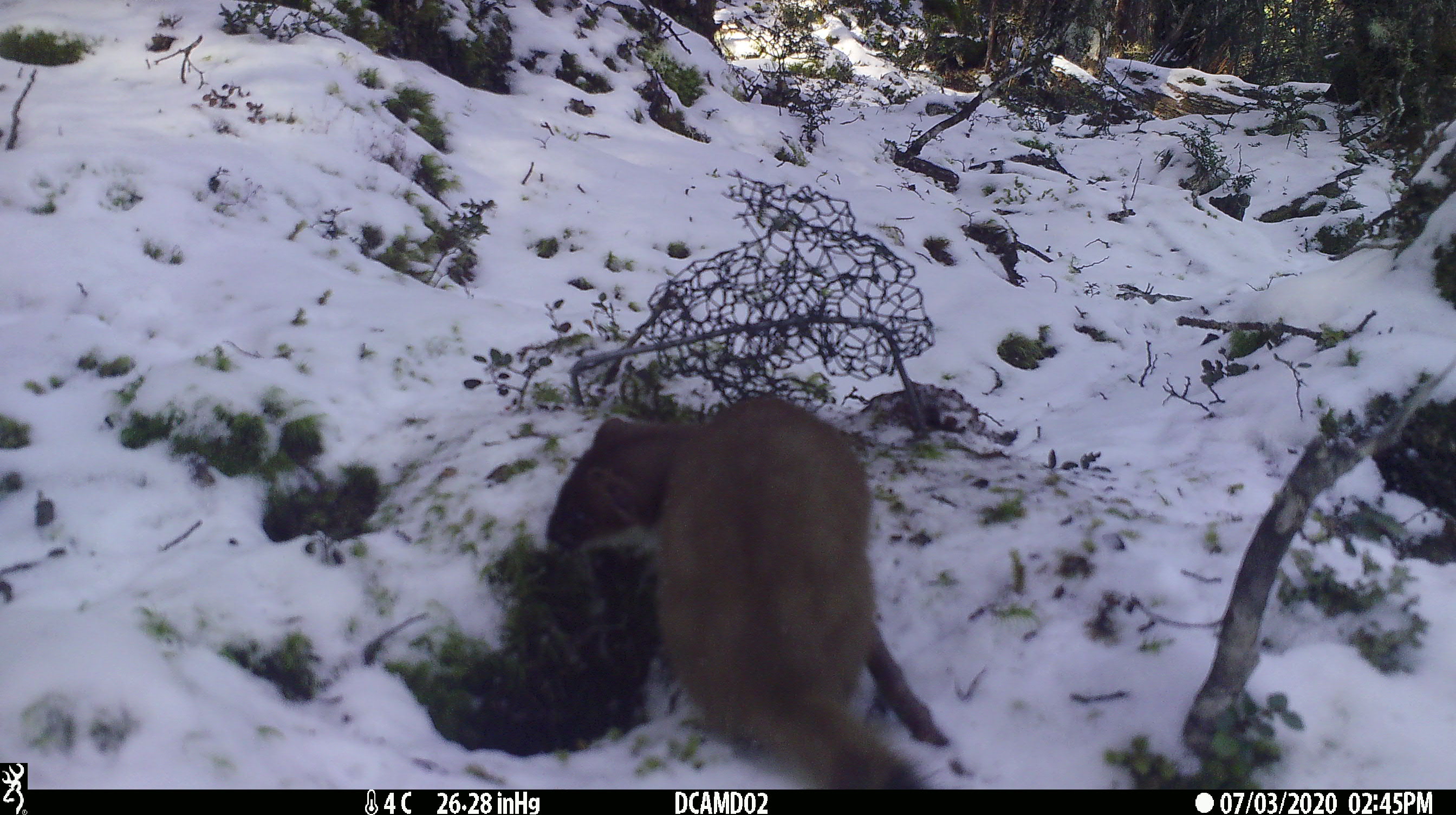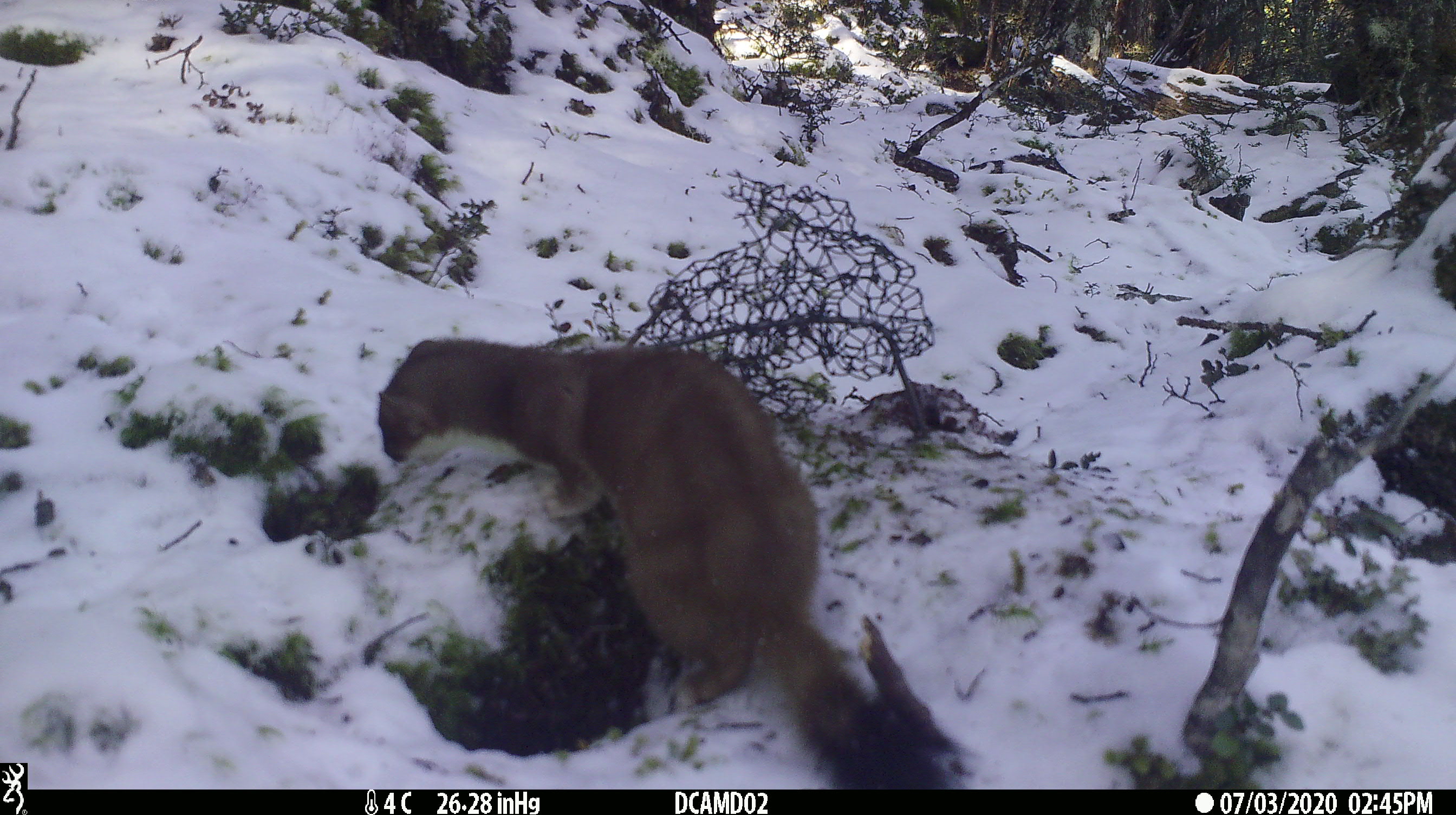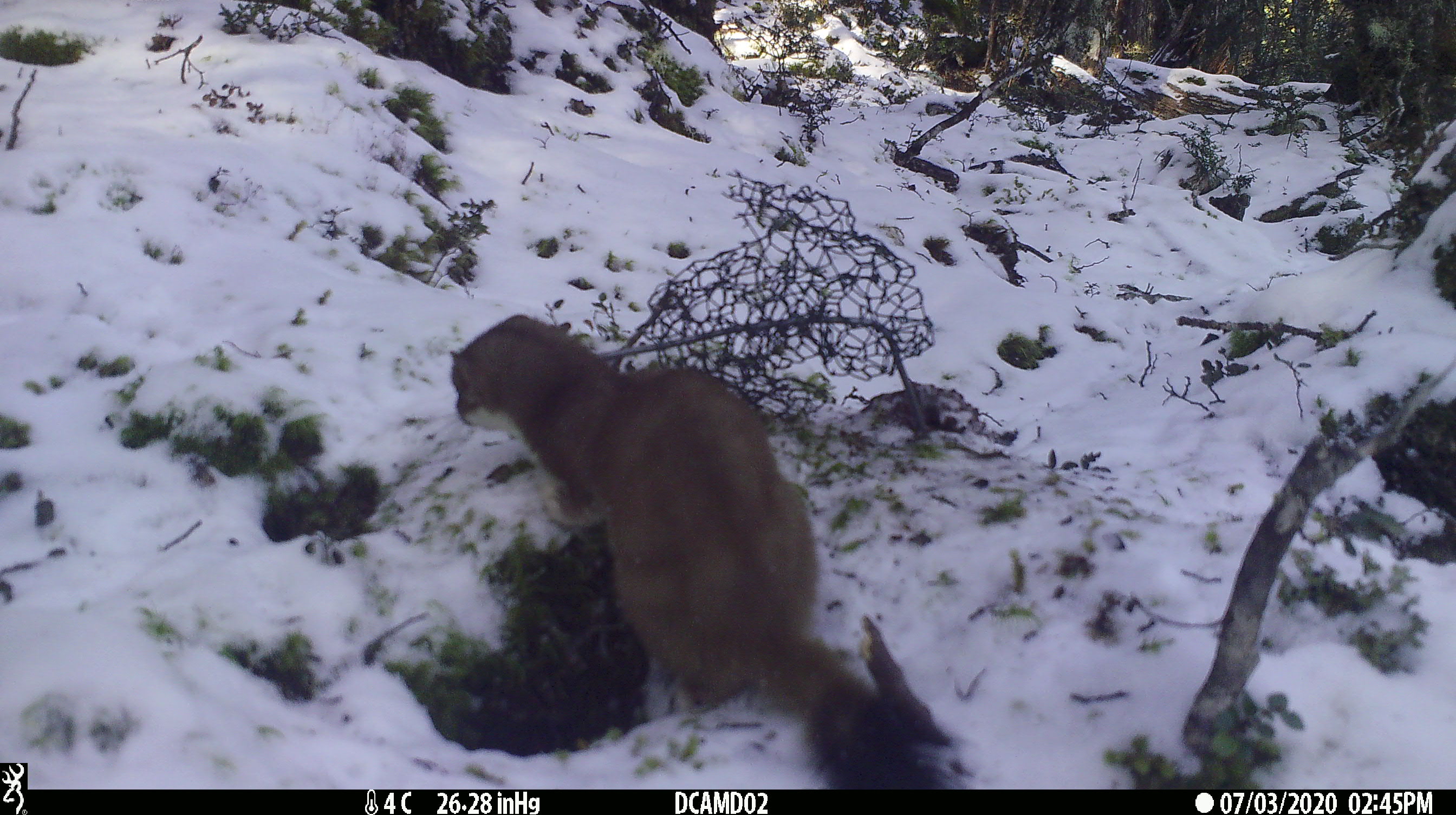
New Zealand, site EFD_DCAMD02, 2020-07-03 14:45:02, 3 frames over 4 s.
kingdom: Animalia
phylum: Chordata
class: Mammalia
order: Carnivora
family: Mustelidae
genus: Mustela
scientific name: Mustela erminea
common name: stoat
Stoat (Mustela erminea).